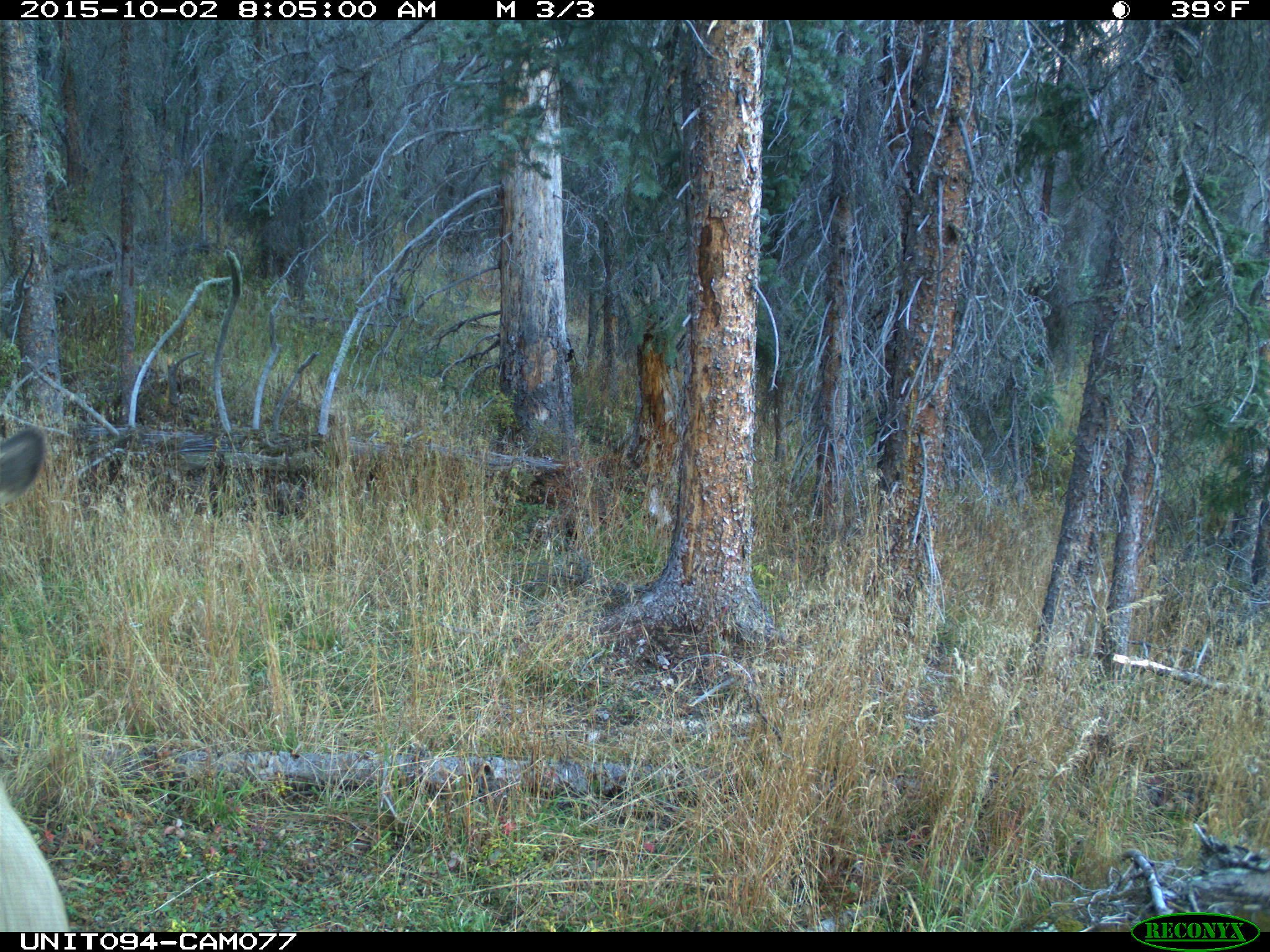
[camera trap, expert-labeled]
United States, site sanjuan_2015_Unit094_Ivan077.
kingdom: Animalia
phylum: Chordata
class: Mammalia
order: Artiodactyla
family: Cervidae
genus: Cervus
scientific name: Cervus elaphus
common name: red deer